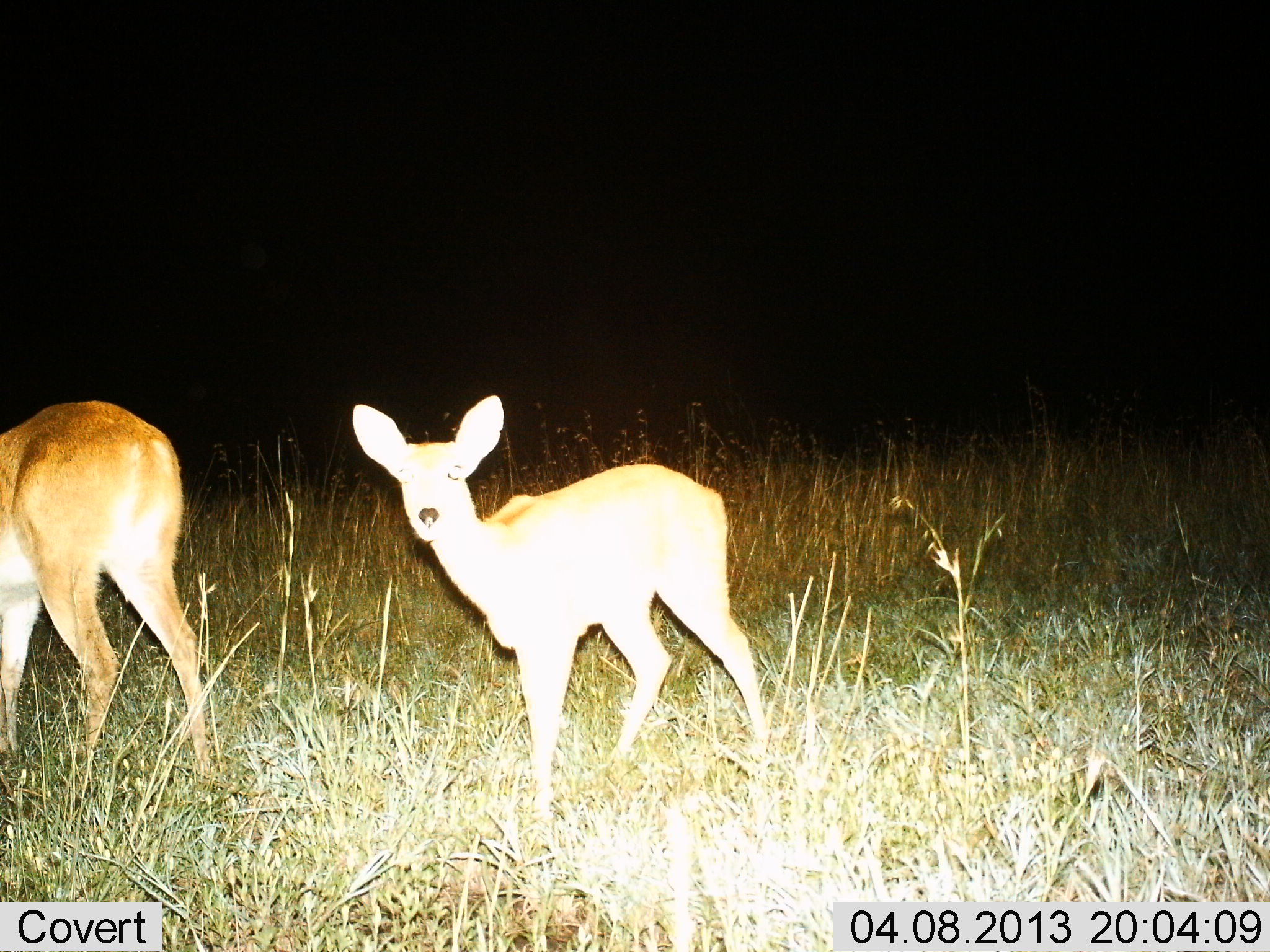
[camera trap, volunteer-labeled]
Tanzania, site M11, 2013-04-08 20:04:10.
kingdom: Animalia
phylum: Chordata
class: Mammalia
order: Artiodactyla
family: Bovidae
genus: Redunca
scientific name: Redunca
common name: reedbuck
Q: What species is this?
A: Reedbuck (Redunca).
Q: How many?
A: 2.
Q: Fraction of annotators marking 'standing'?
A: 95%.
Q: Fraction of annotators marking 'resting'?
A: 0%.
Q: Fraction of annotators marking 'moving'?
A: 0%.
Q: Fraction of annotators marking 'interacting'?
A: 0%.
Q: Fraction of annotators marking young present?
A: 20%.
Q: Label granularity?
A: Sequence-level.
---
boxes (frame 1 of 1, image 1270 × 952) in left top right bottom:
animal: 352 395 772 813; 0 400 217 801